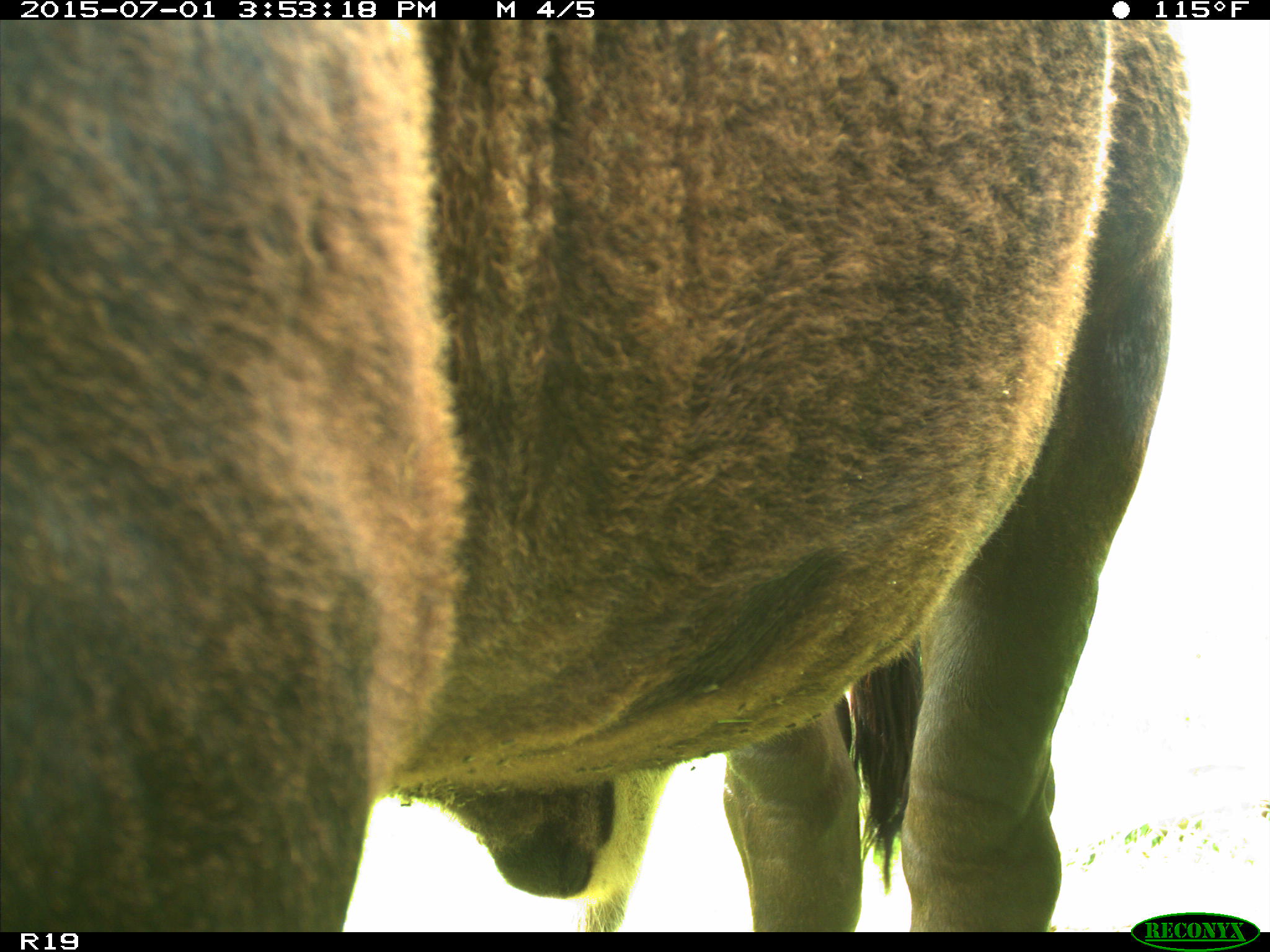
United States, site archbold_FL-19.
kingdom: Animalia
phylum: Chordata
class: Mammalia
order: Artiodactyla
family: Bovidae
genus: Bos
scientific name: Bos taurus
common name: domestic cow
Bos taurus (domestic cow).